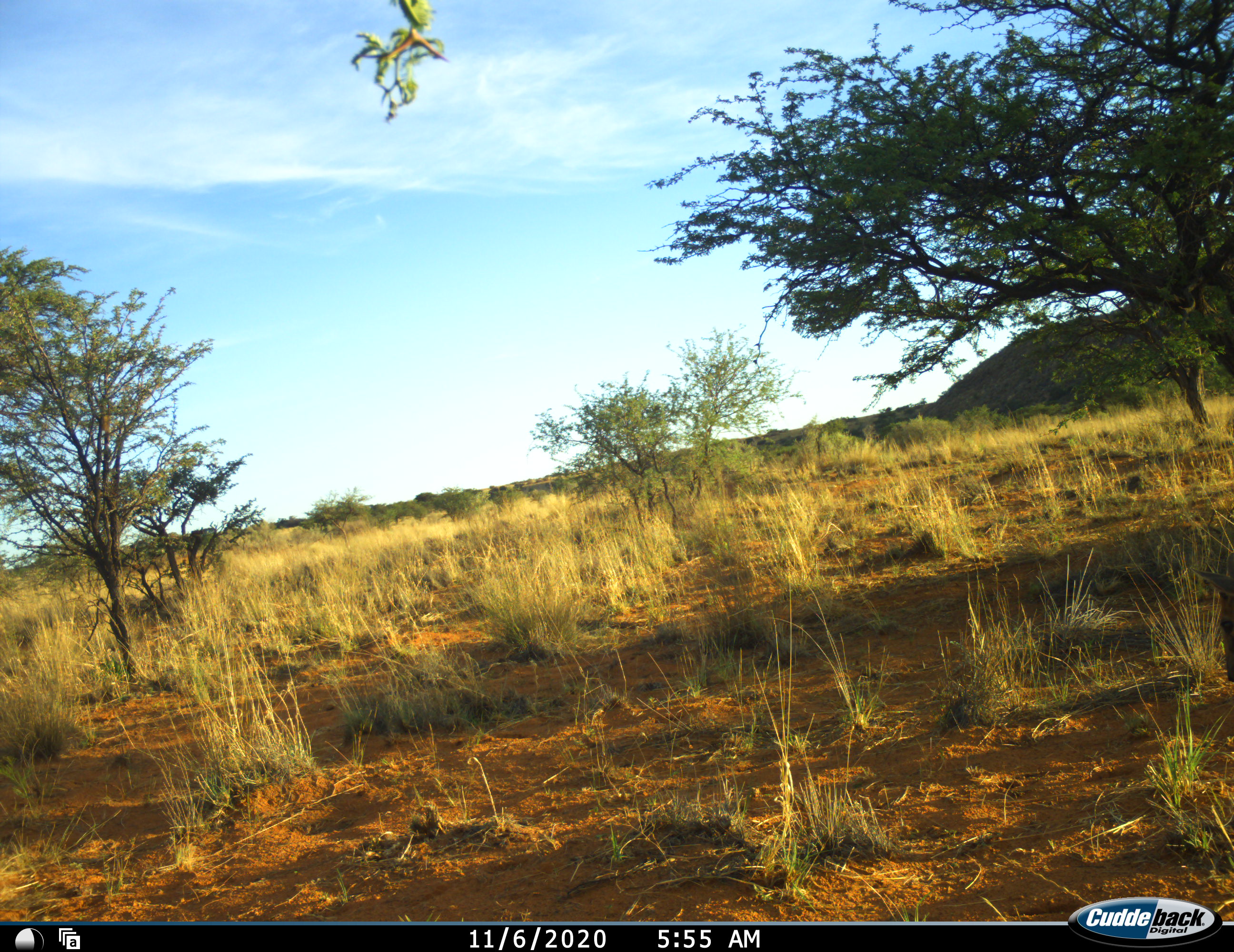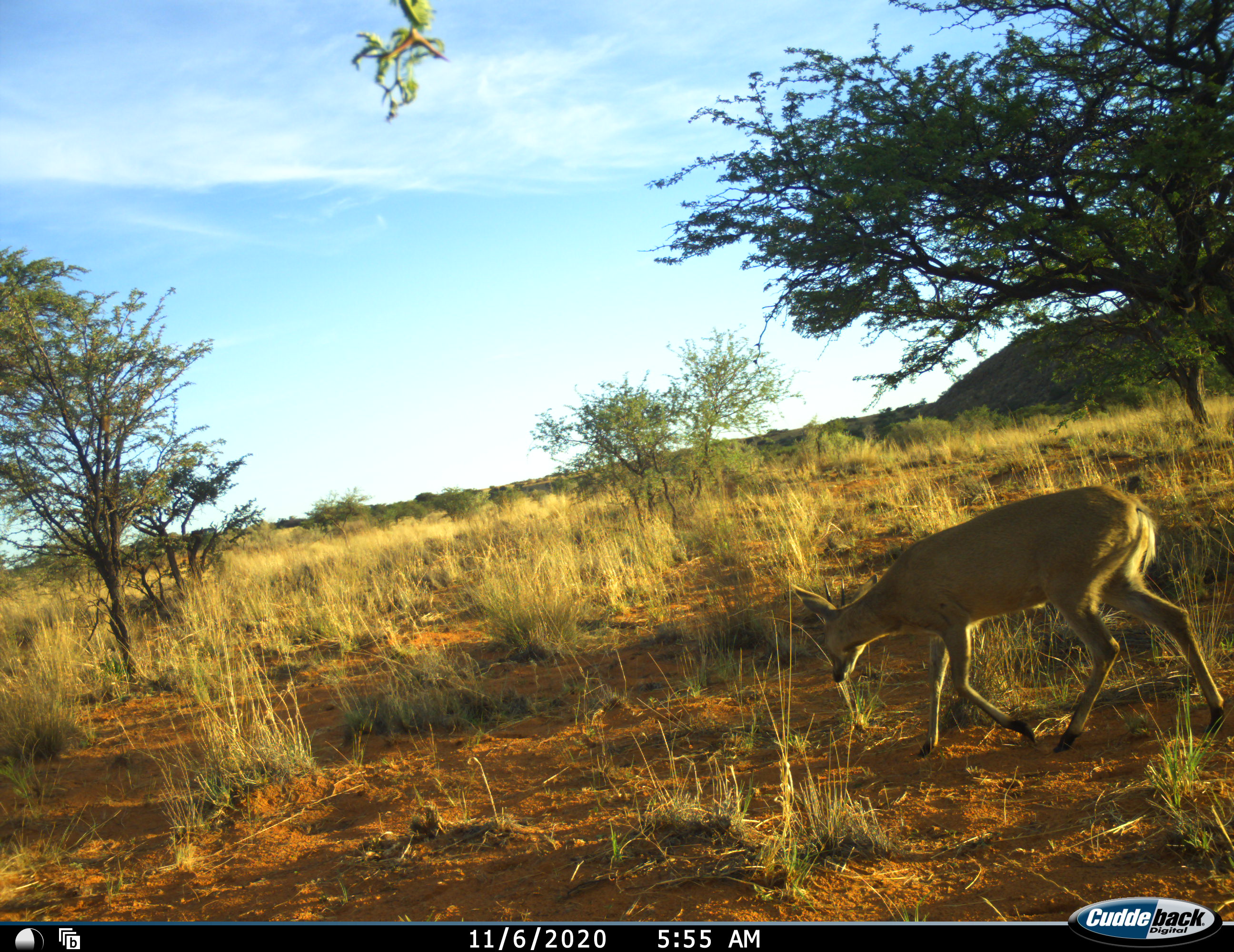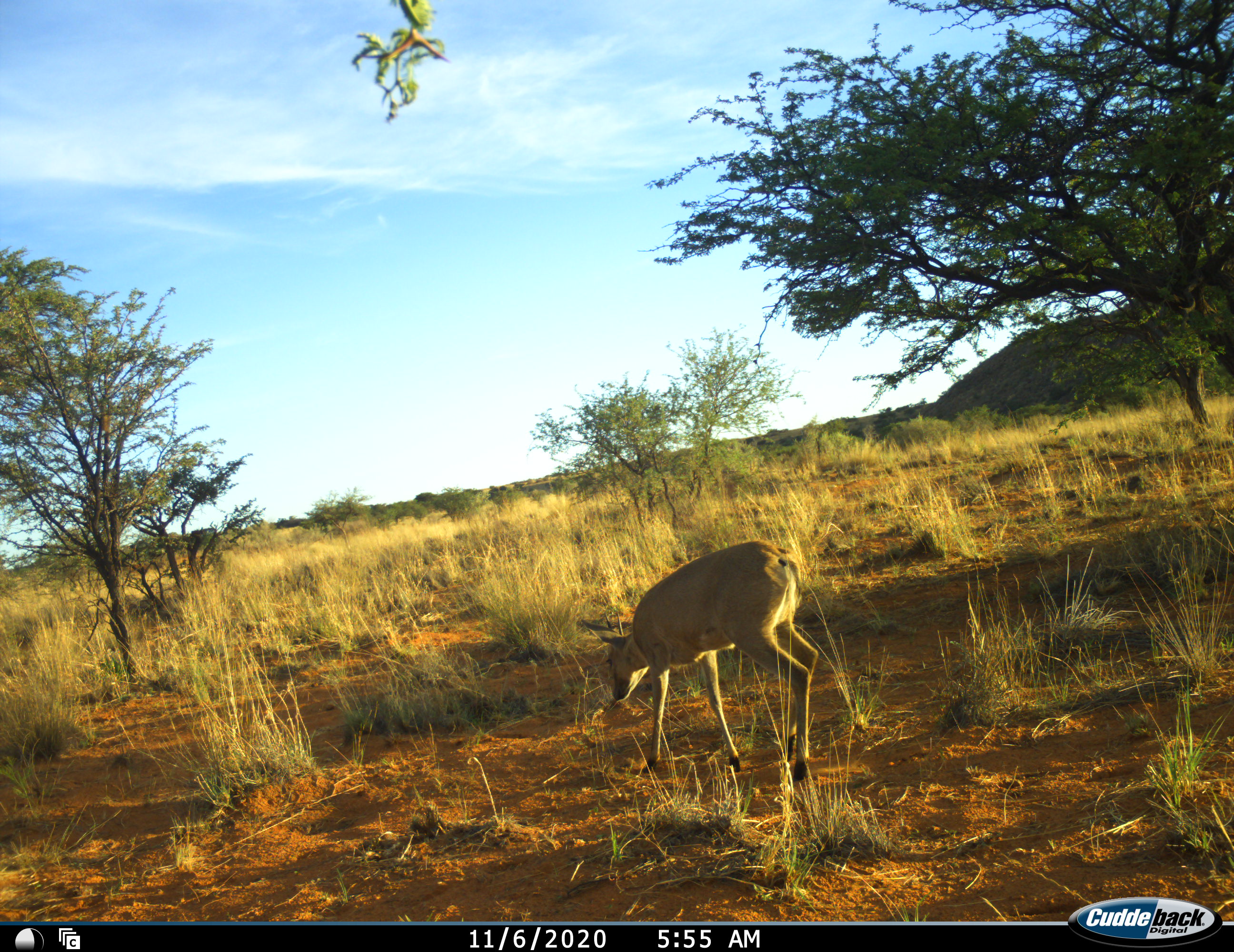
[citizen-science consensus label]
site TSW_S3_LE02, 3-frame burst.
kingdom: Animalia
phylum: Chordata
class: Mammalia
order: Artiodactyla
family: Bovidae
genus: Sylvicapra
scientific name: Sylvicapra grimmia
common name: common duiker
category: duikercommongrey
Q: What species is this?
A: Duikercommongrey (common duiker) (Sylvicapra grimmia).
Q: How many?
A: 1.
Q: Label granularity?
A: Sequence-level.